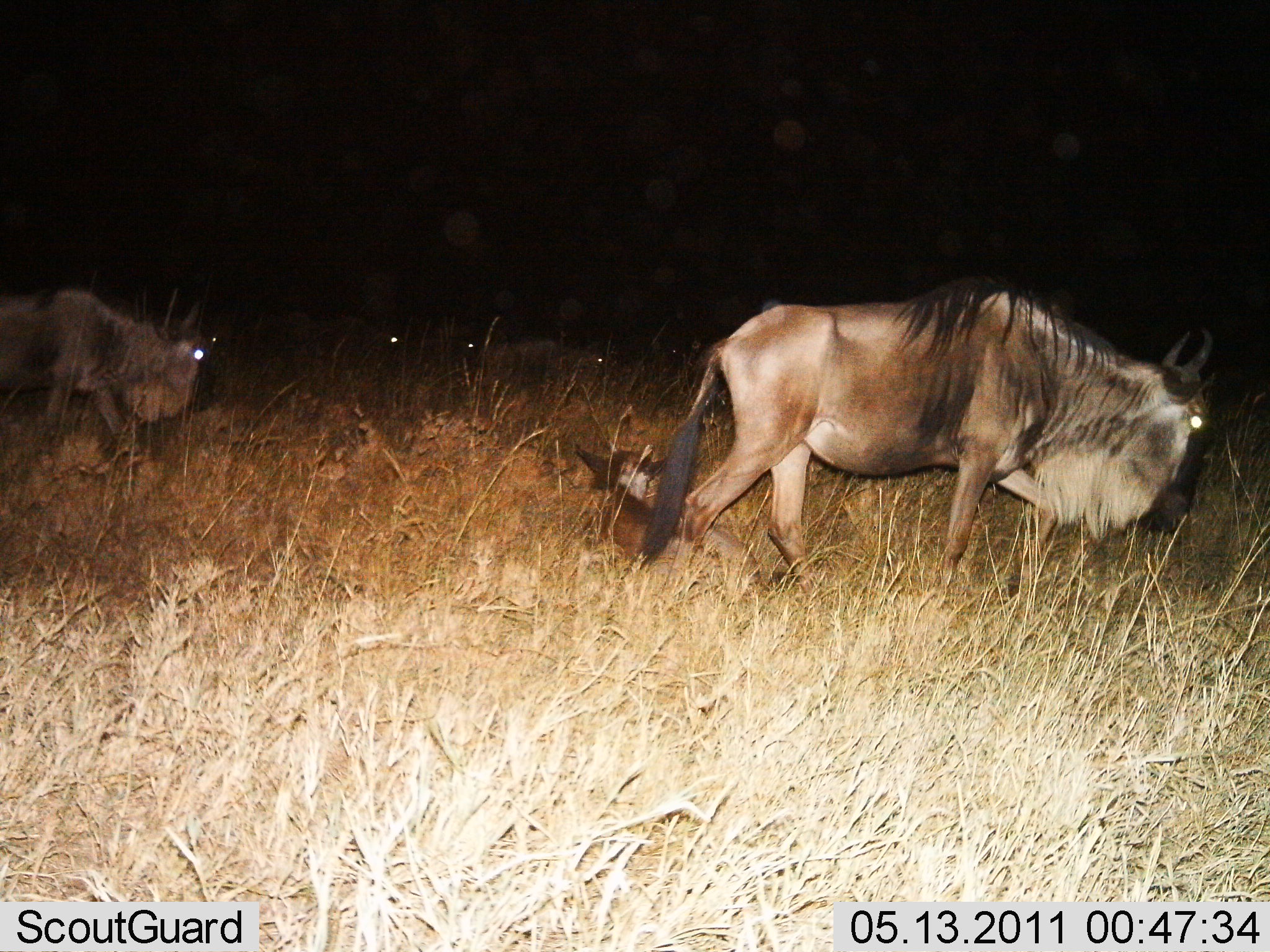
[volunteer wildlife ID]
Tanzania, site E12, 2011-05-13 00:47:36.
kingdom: Animalia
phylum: Chordata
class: Mammalia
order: Artiodactyla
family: Bovidae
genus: Connochaetes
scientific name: Connochaetes taurinus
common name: blue wildebeest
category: wildebeest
Wildebeest (blue wildebeest) (Connochaetes taurinus), count 4. Behavior (volunteer vote fractions): standing 33%, resting 17%, moving 75%, interacting 0%. Young present (vote fraction): 25%. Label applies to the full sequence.